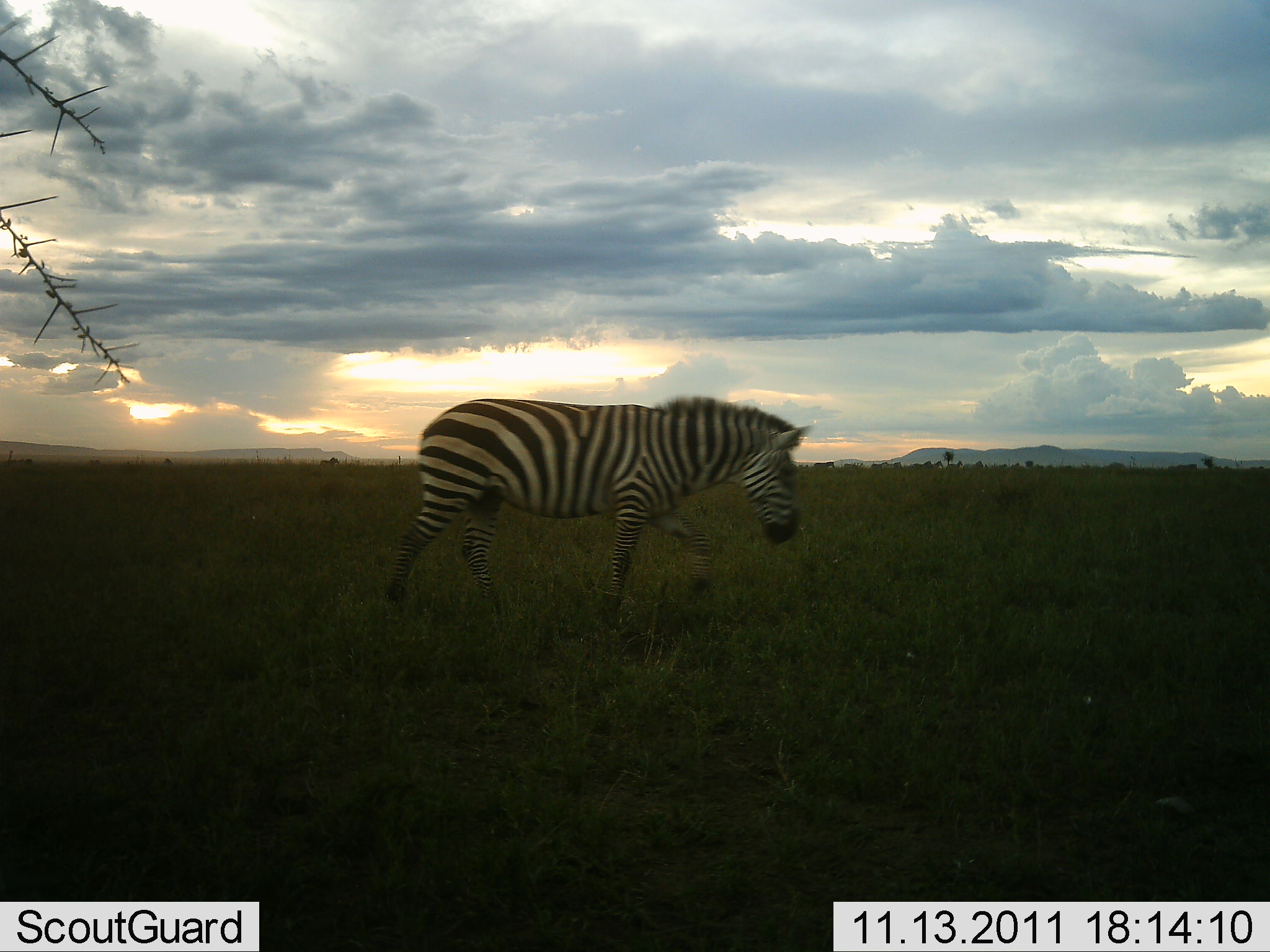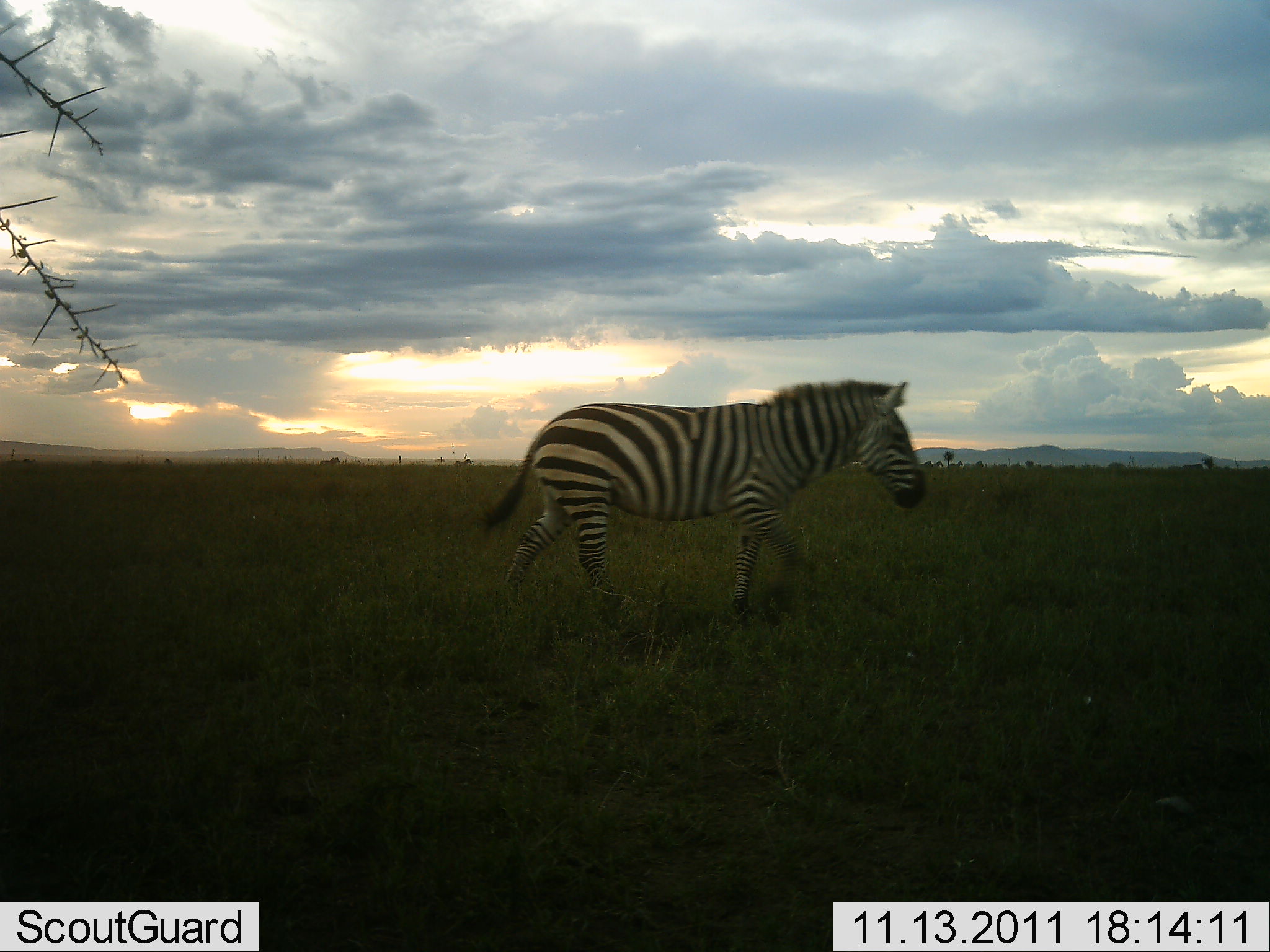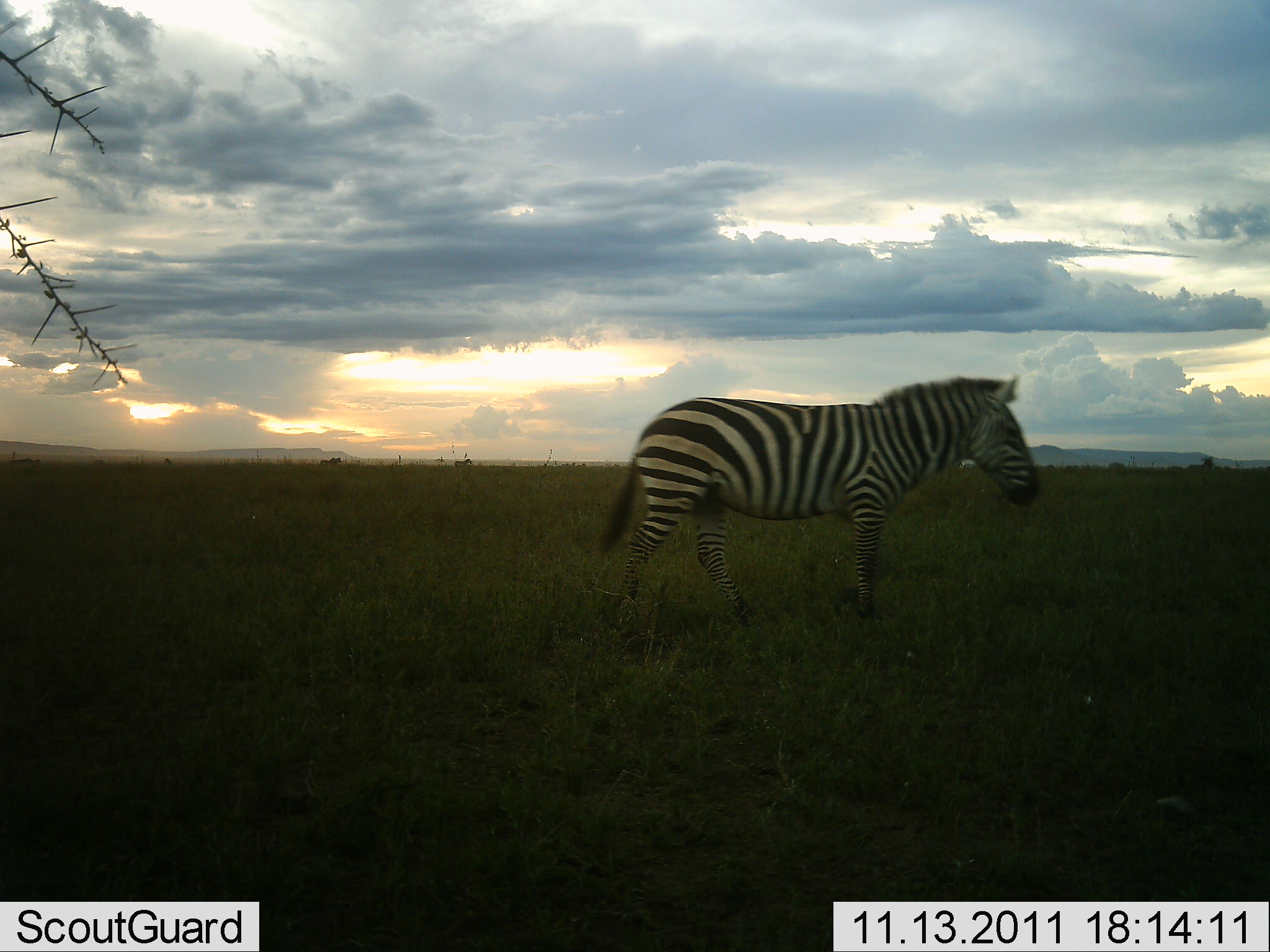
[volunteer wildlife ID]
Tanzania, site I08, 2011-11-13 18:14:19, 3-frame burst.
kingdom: Animalia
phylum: Chordata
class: Mammalia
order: Perissodactyla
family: Equidae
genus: Equus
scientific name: Equus quagga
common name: plains zebra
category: zebra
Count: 1.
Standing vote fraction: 8%.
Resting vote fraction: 0%.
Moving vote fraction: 100%.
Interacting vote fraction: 0%.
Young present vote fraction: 0%.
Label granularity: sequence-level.